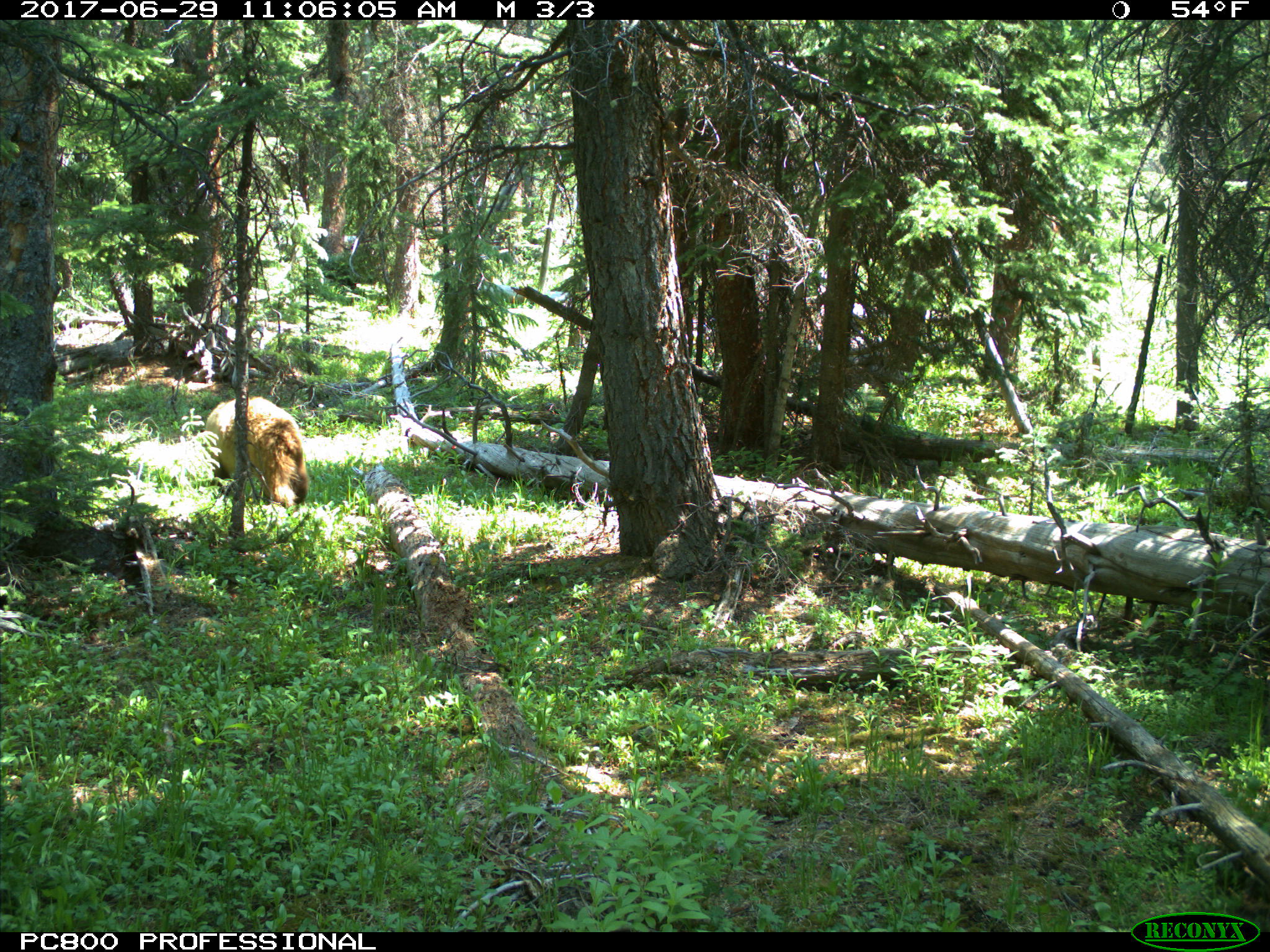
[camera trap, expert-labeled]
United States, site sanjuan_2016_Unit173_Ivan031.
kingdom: Animalia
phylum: Chordata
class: Mammalia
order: Carnivora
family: Ursidae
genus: Ursus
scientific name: Ursus americanus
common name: american black bear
Ursus americanus (american black bear).